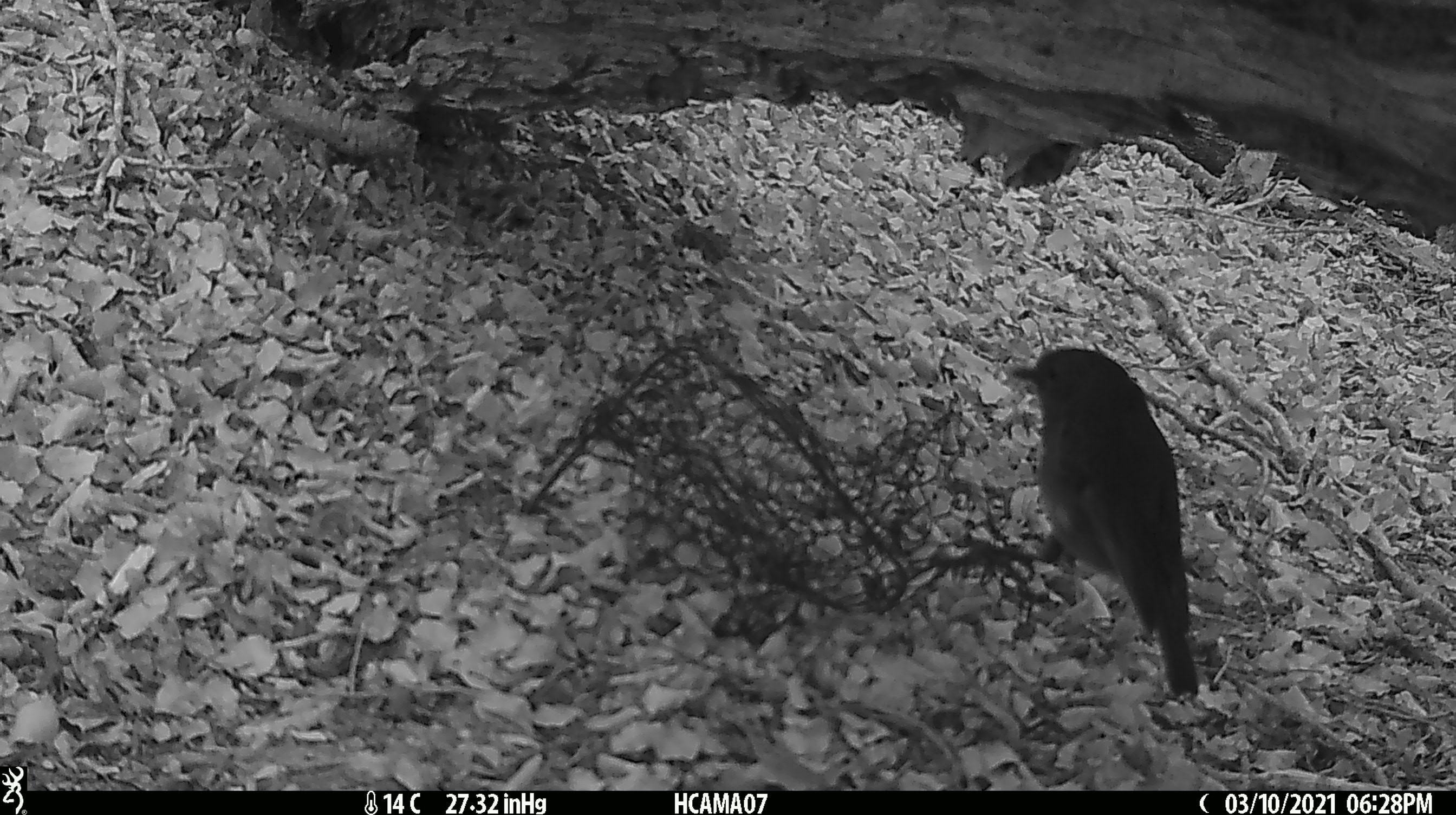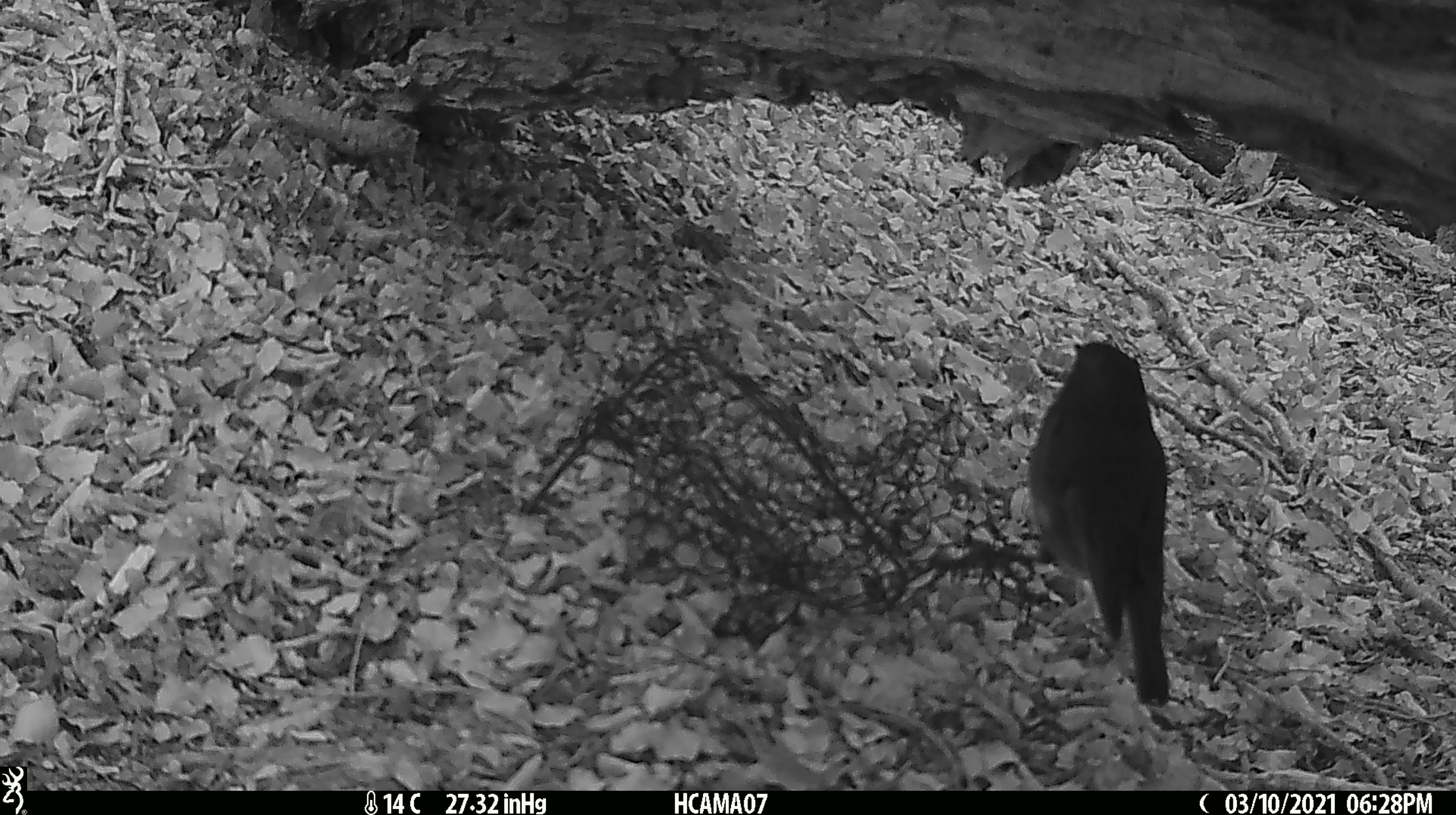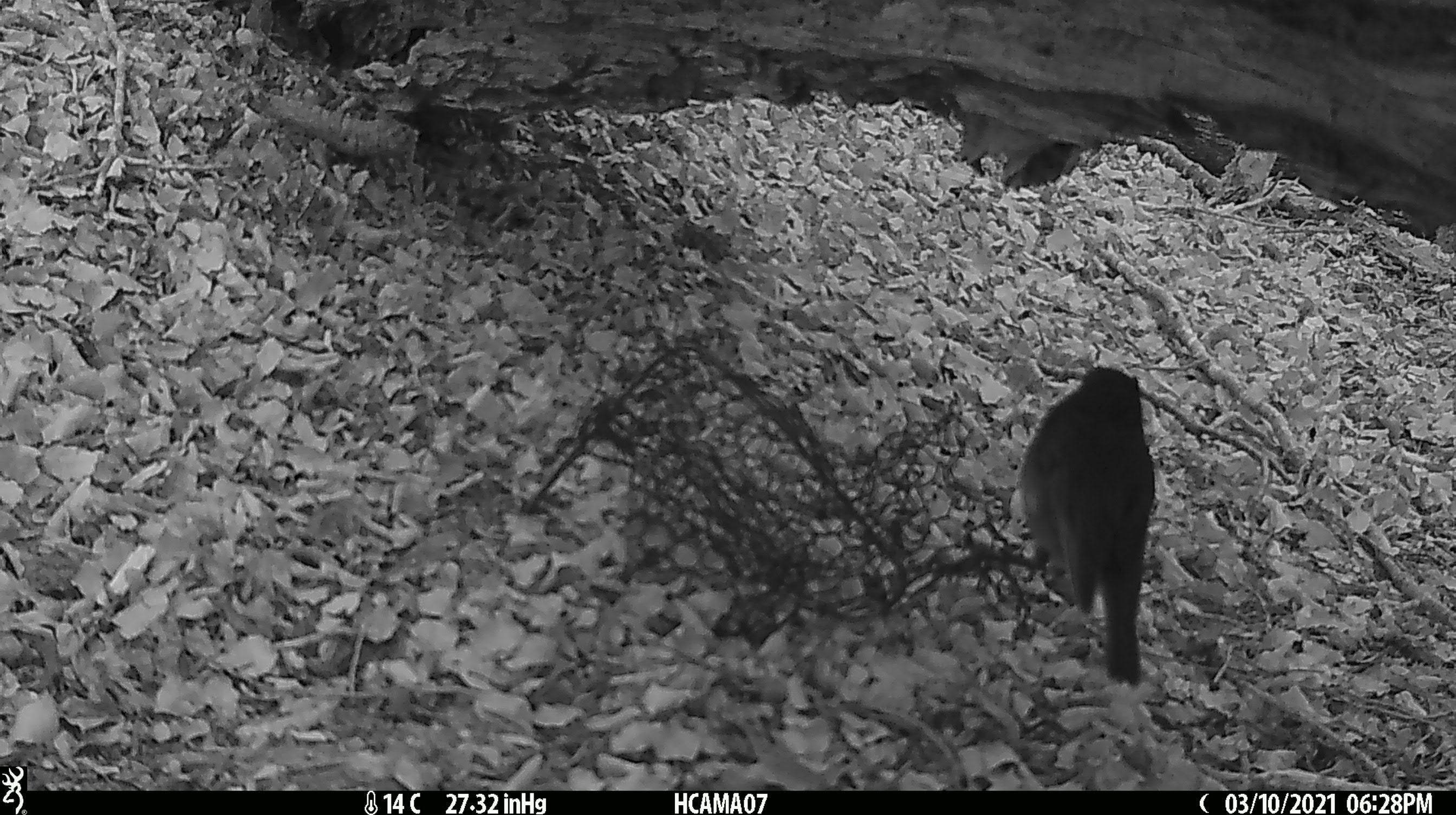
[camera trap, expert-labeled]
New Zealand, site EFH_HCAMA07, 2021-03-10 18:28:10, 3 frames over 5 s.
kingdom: Animalia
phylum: Chordata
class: Aves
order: Passeriformes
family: Petroicidae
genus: Petroica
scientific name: Petroica australis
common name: new zealand robin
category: robin